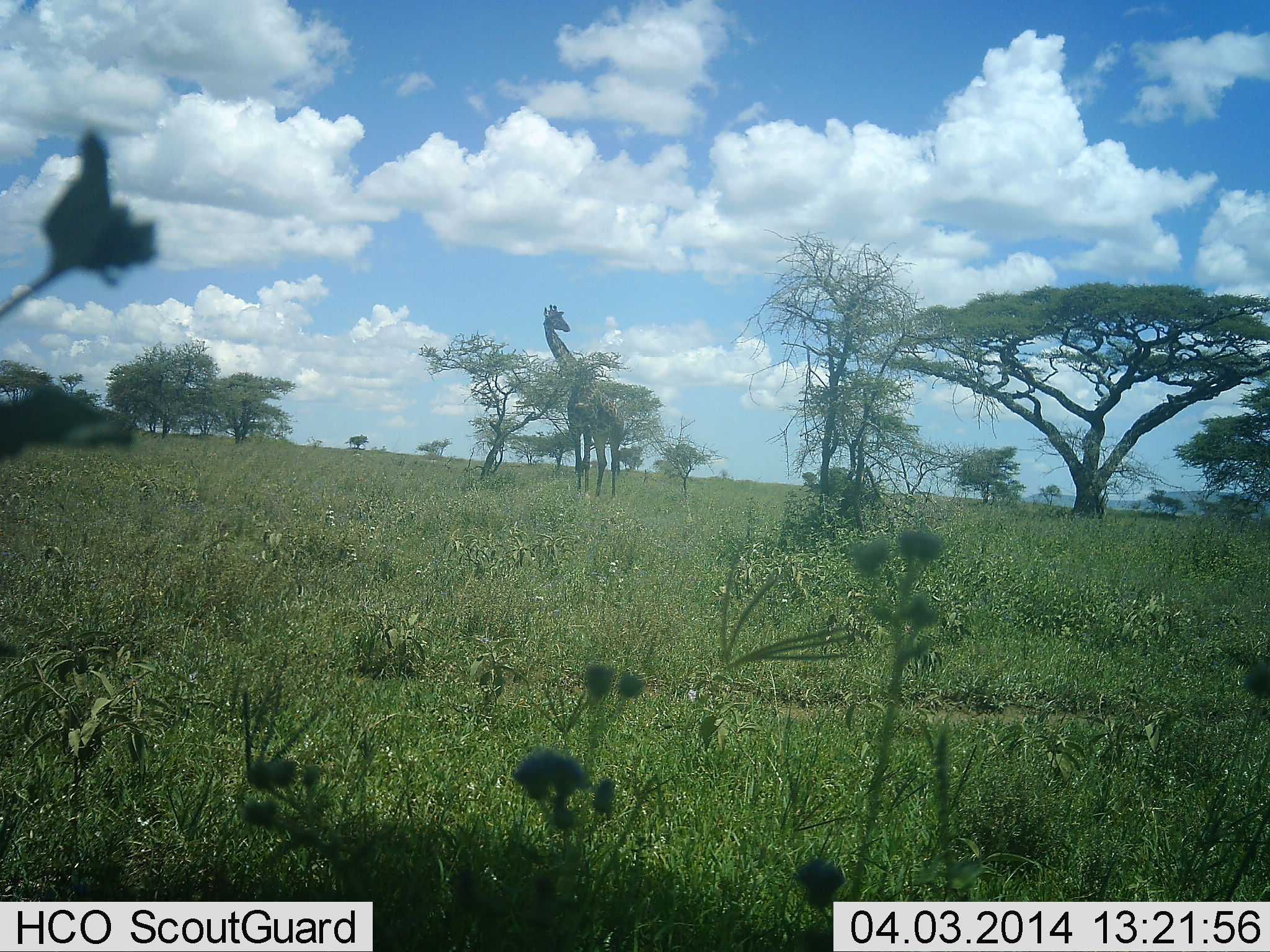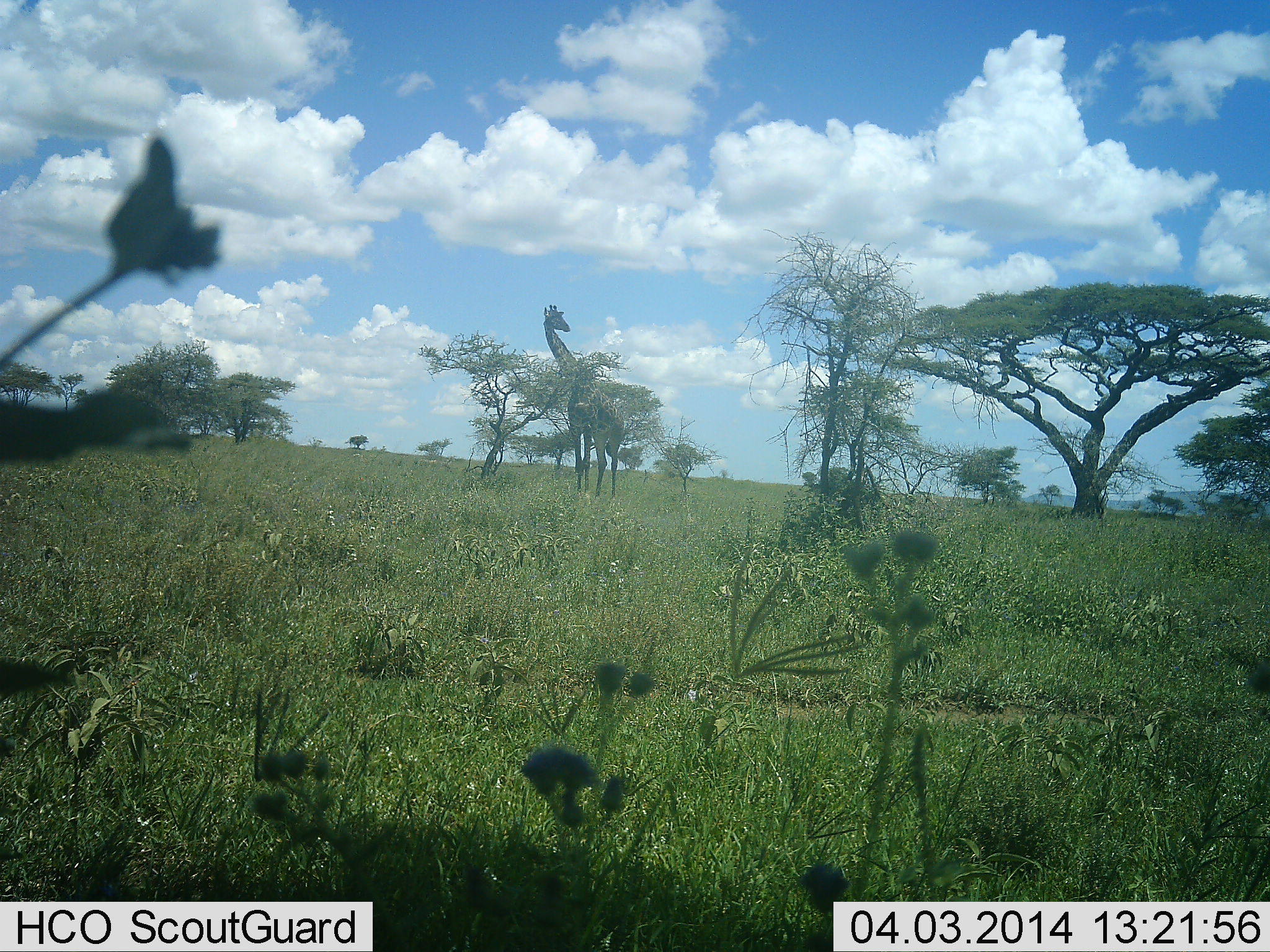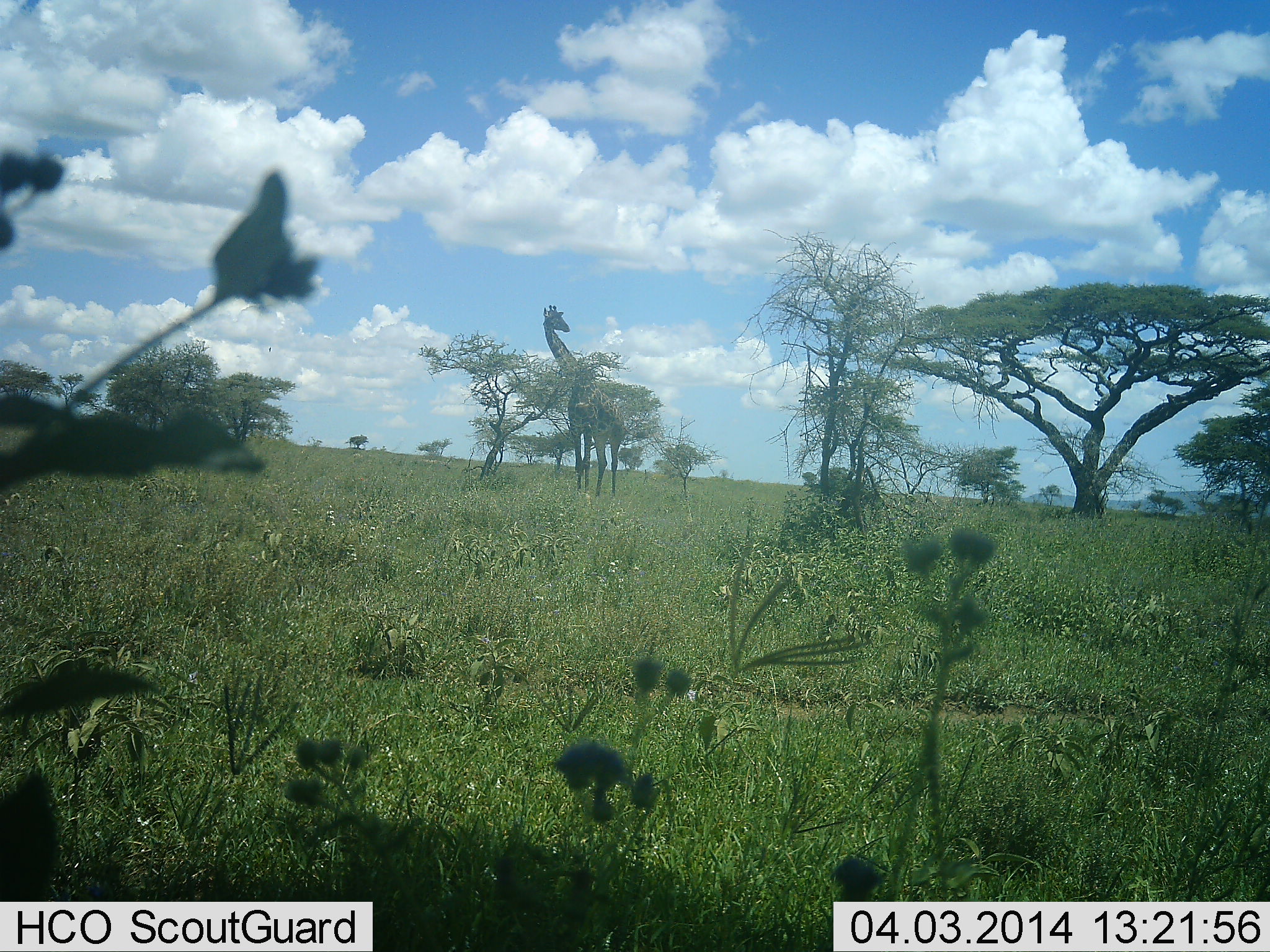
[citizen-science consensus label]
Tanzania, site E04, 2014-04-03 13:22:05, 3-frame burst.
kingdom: Animalia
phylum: Chordata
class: Mammalia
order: Artiodactyla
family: Giraffidae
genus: Giraffa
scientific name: Giraffa camelopardalis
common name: giraffe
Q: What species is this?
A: Giraffe (Giraffa camelopardalis).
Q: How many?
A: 1.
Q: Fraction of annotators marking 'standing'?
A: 90%.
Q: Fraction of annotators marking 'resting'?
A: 0%.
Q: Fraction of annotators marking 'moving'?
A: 0%.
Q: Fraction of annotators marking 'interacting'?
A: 0%.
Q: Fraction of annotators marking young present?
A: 0%.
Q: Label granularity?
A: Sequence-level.